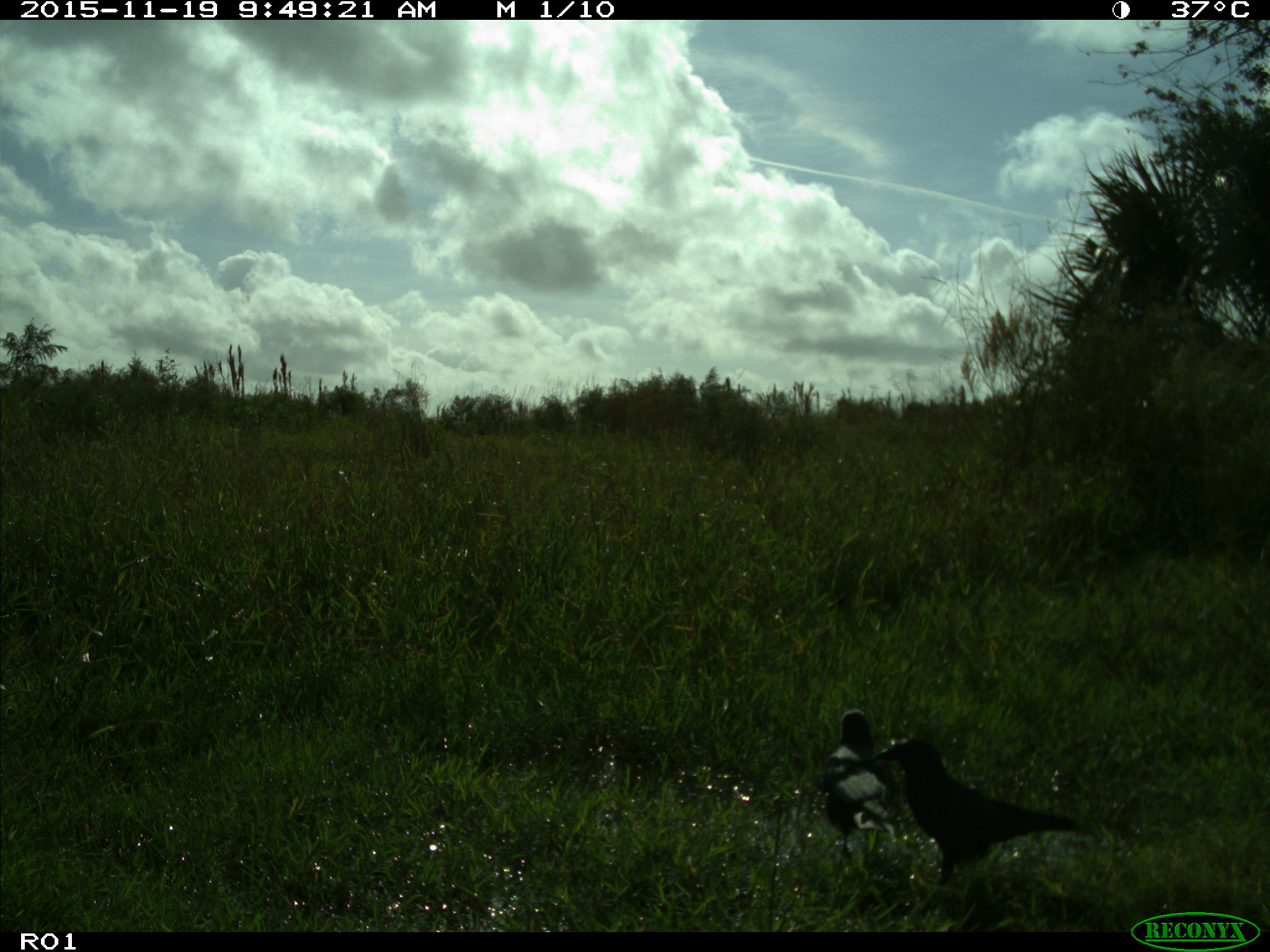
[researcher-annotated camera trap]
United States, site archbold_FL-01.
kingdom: Animalia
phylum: Chordata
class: Aves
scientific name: Aves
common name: birds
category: unidentified bird